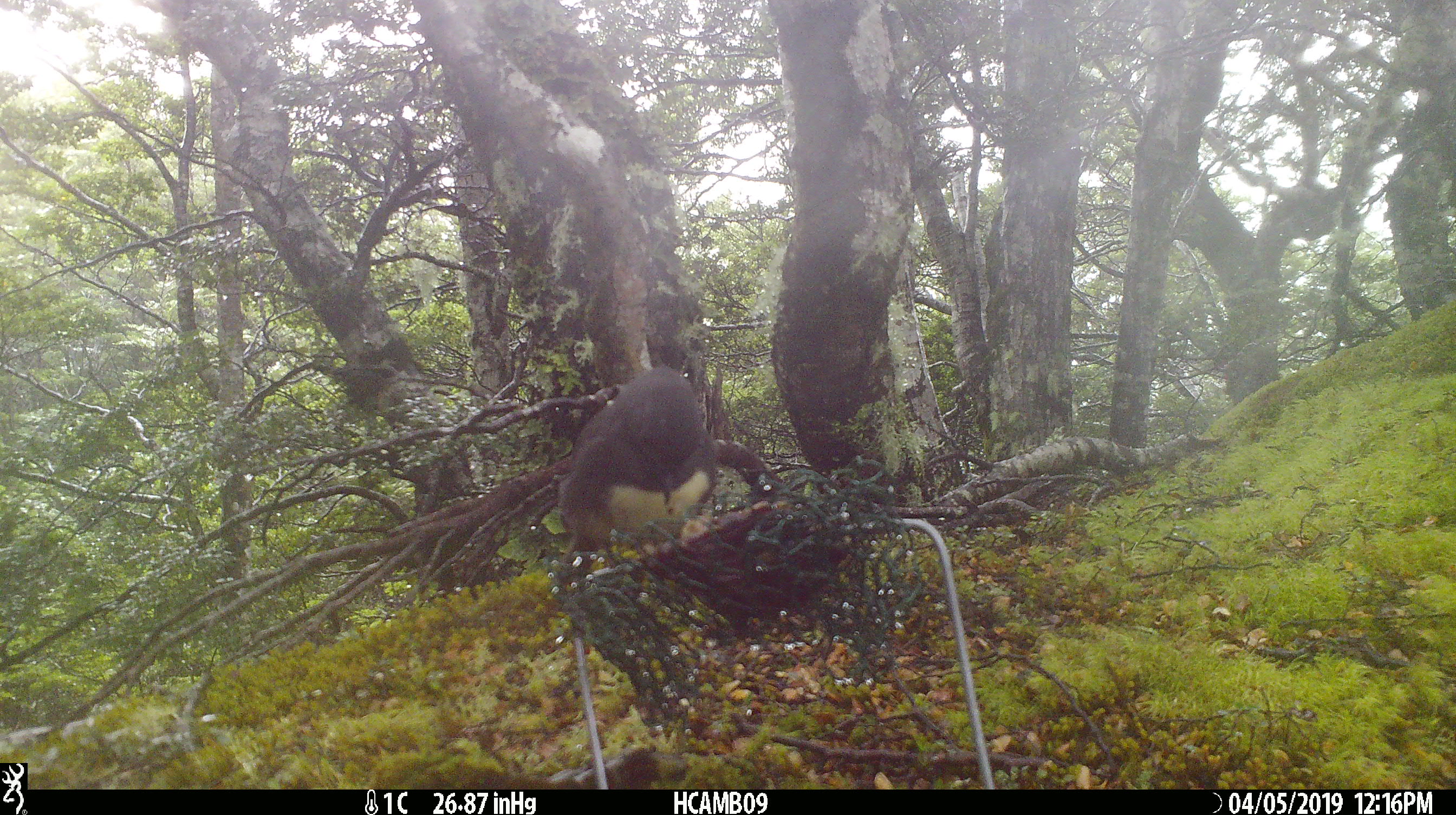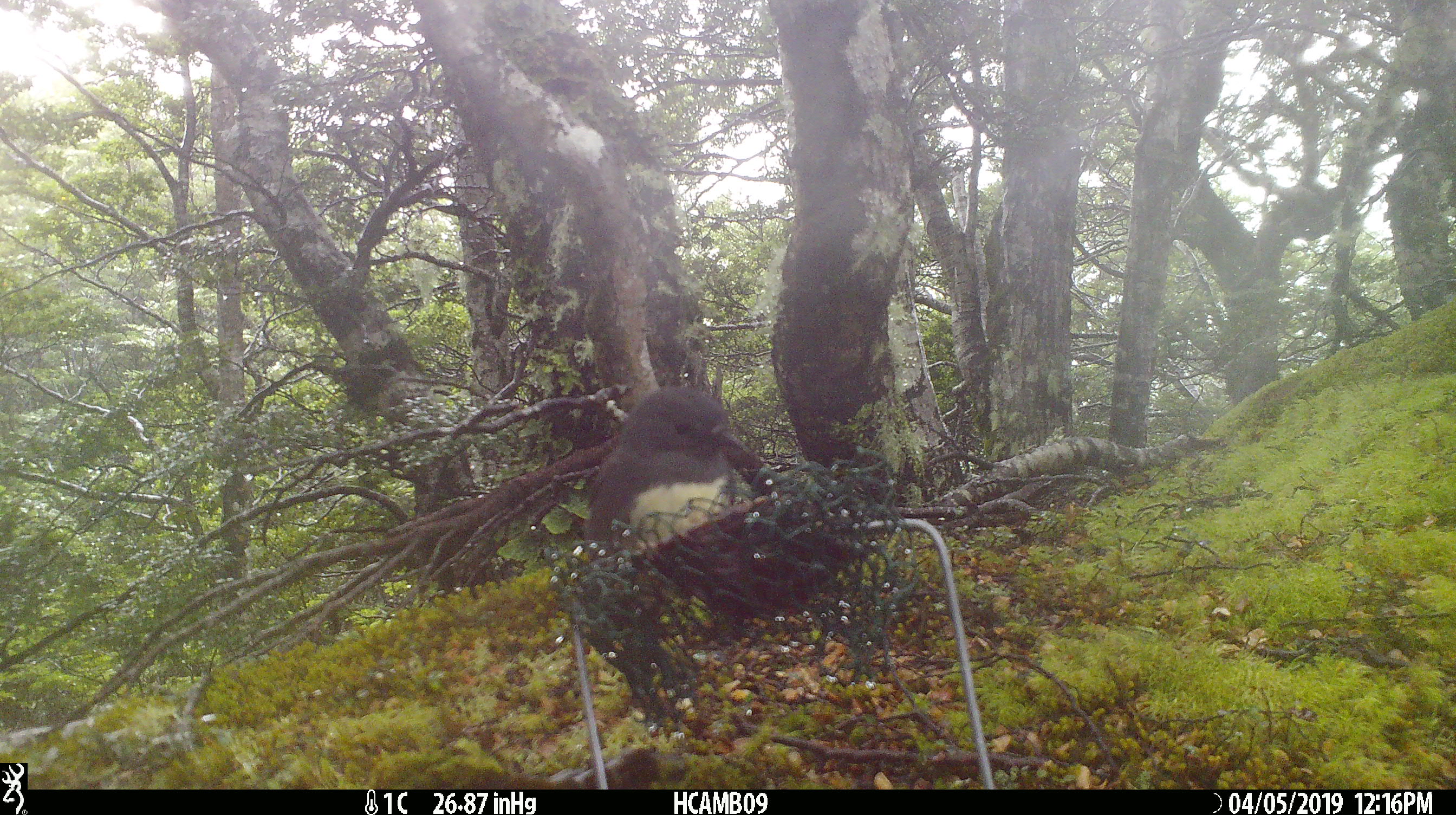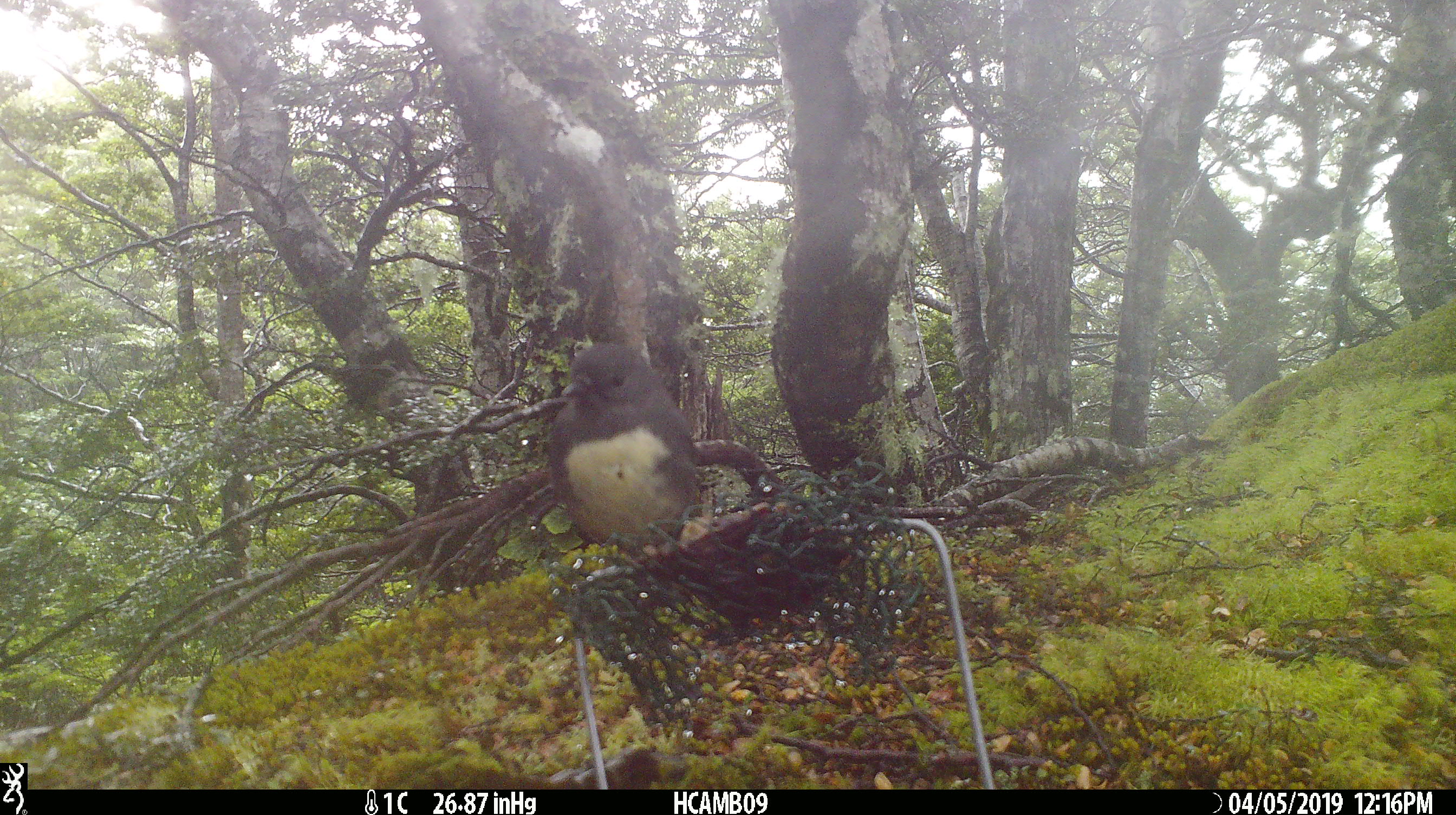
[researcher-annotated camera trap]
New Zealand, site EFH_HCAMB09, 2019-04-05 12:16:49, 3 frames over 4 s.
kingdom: Animalia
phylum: Chordata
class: Aves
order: Passeriformes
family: Petroicidae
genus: Petroica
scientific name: Petroica australis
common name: new zealand robin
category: robin